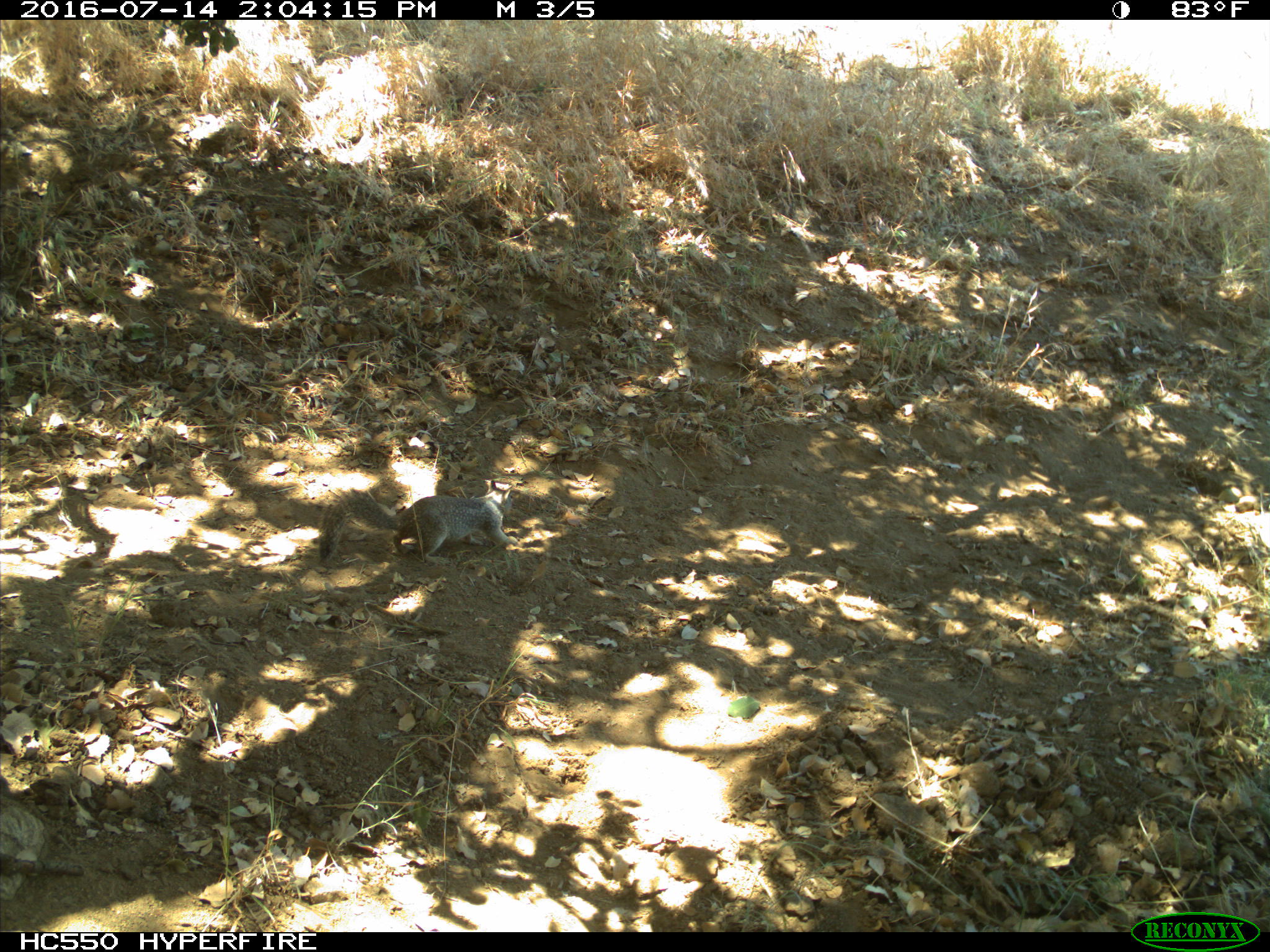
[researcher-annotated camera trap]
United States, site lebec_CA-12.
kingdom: Animalia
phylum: Chordata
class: Mammalia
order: Rodentia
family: Sciuridae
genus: Otospermophilus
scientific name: Otospermophilus beecheyi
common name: california ground squirrel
Otospermophilus beecheyi (california ground squirrel).